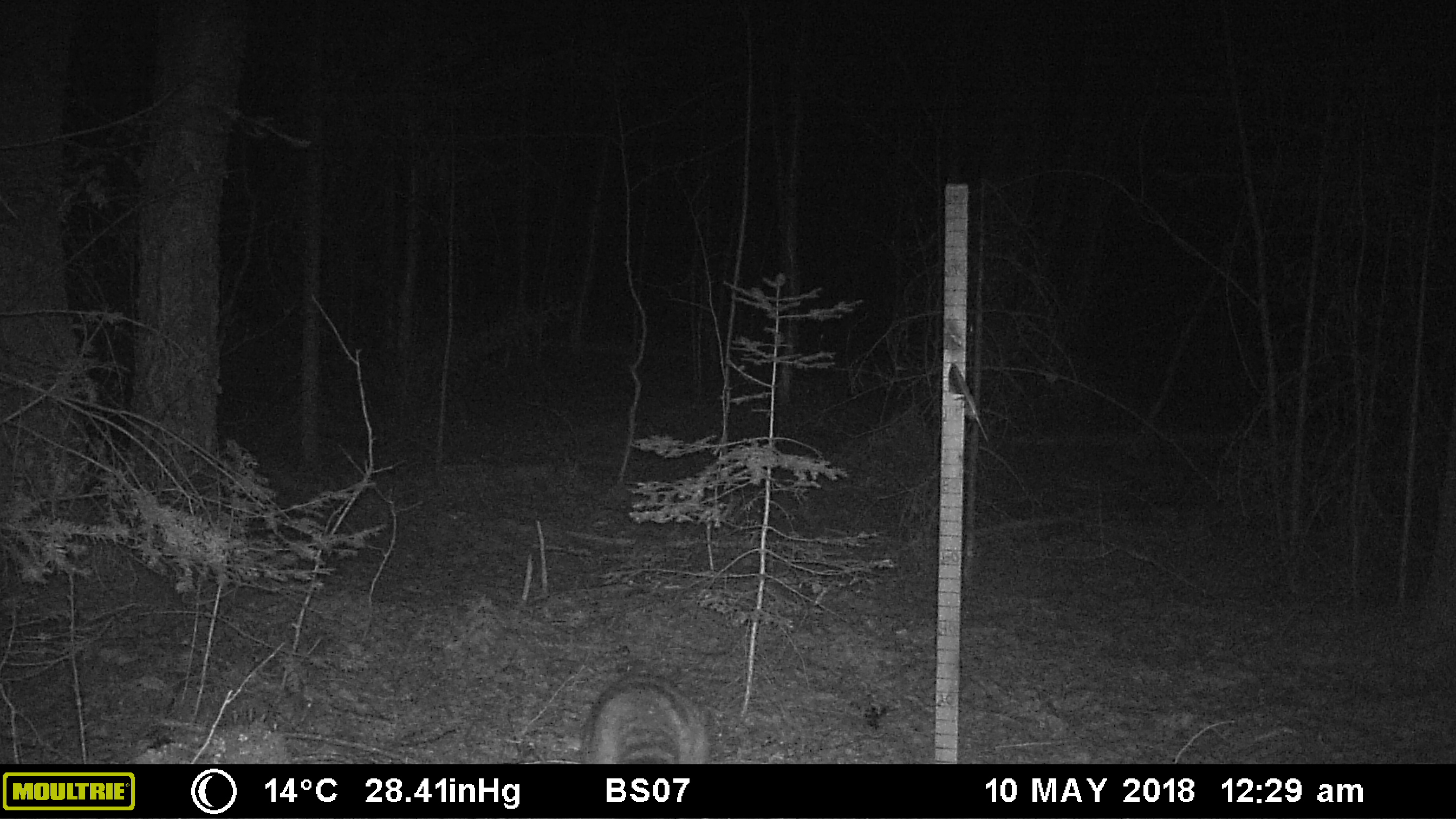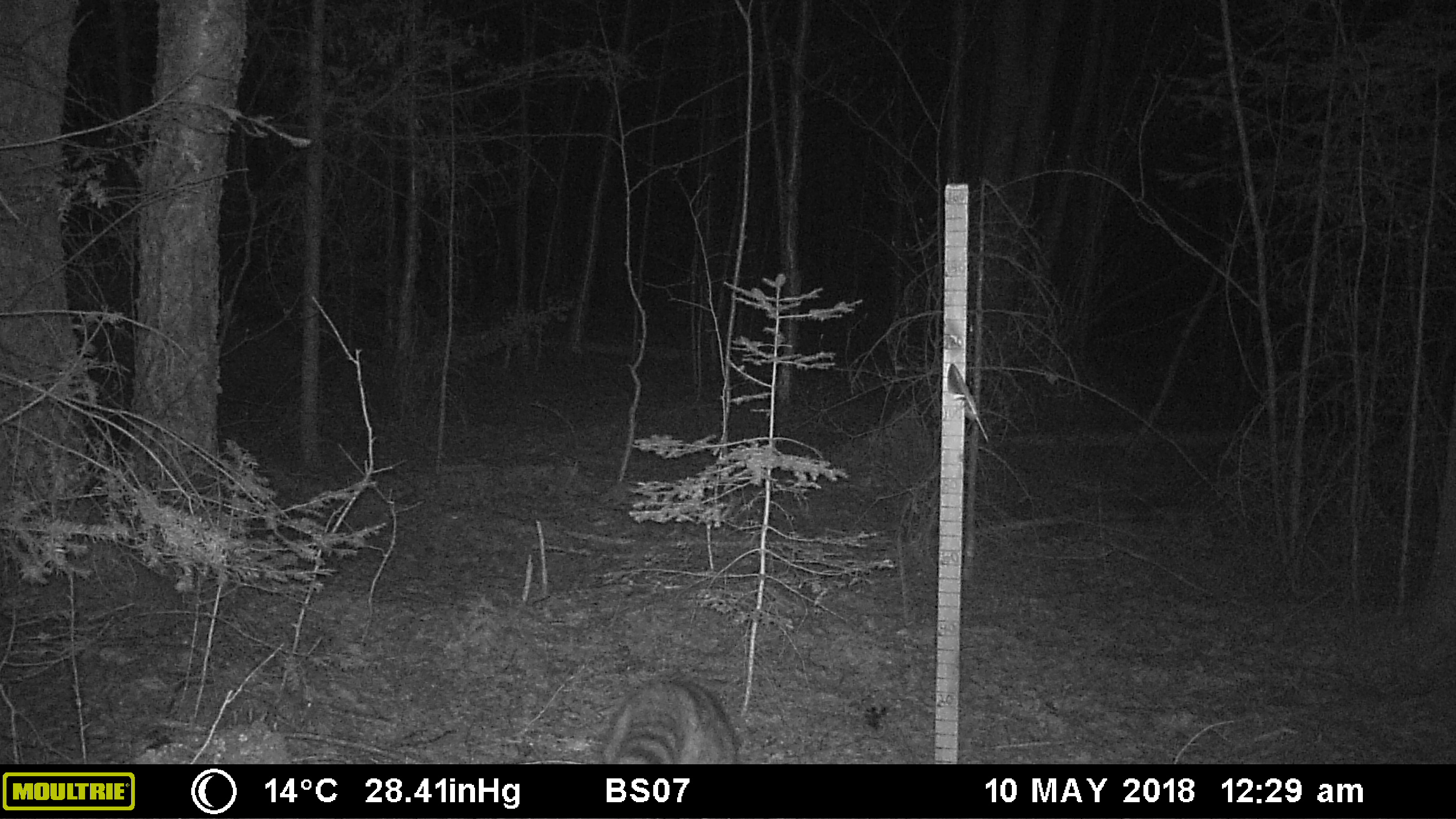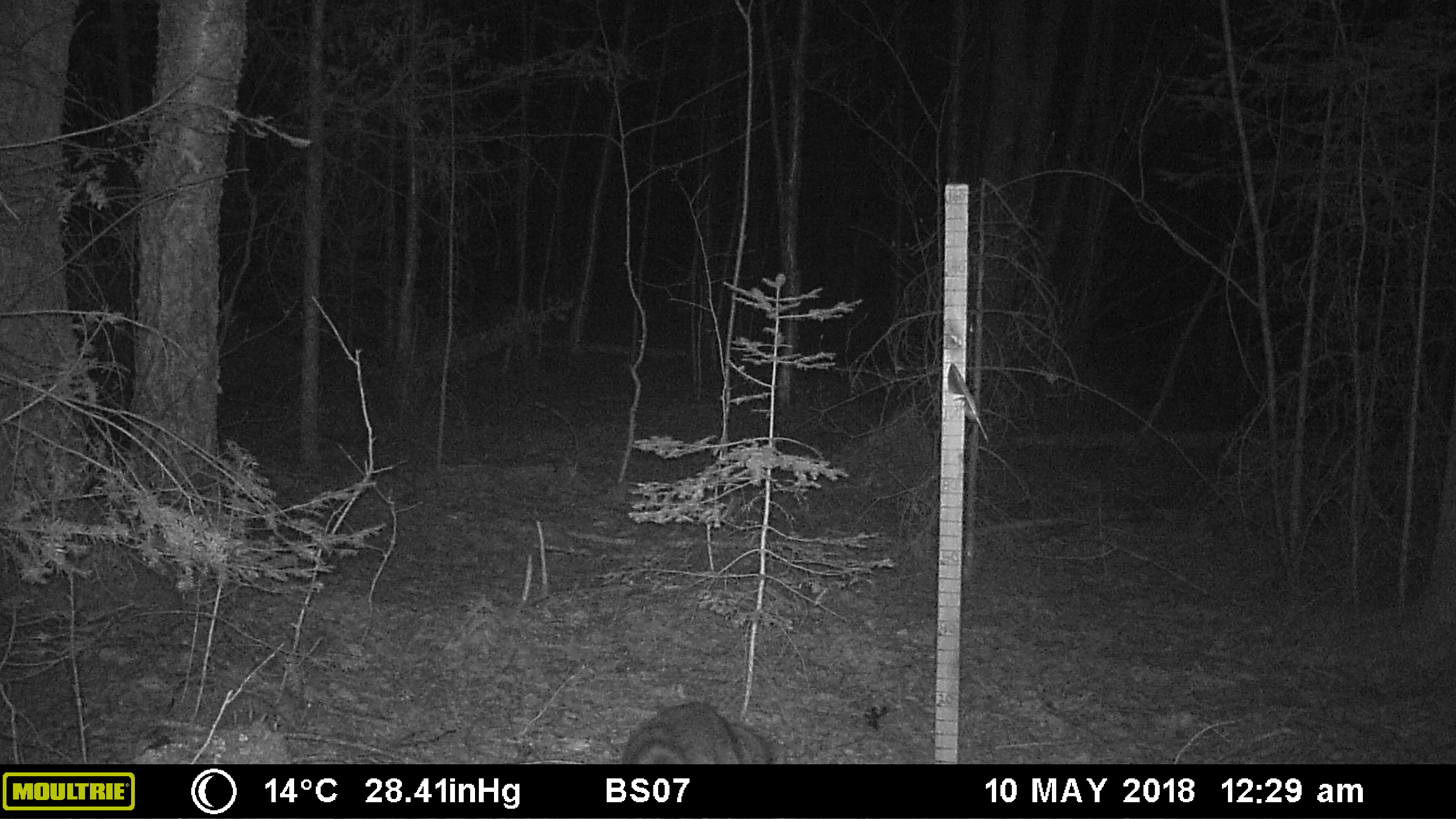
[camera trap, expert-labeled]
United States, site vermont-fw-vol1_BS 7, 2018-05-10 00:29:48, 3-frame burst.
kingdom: Animalia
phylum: Chordata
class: Mammalia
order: Carnivora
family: Procyonidae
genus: Procyon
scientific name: Procyon lotor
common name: raccoon